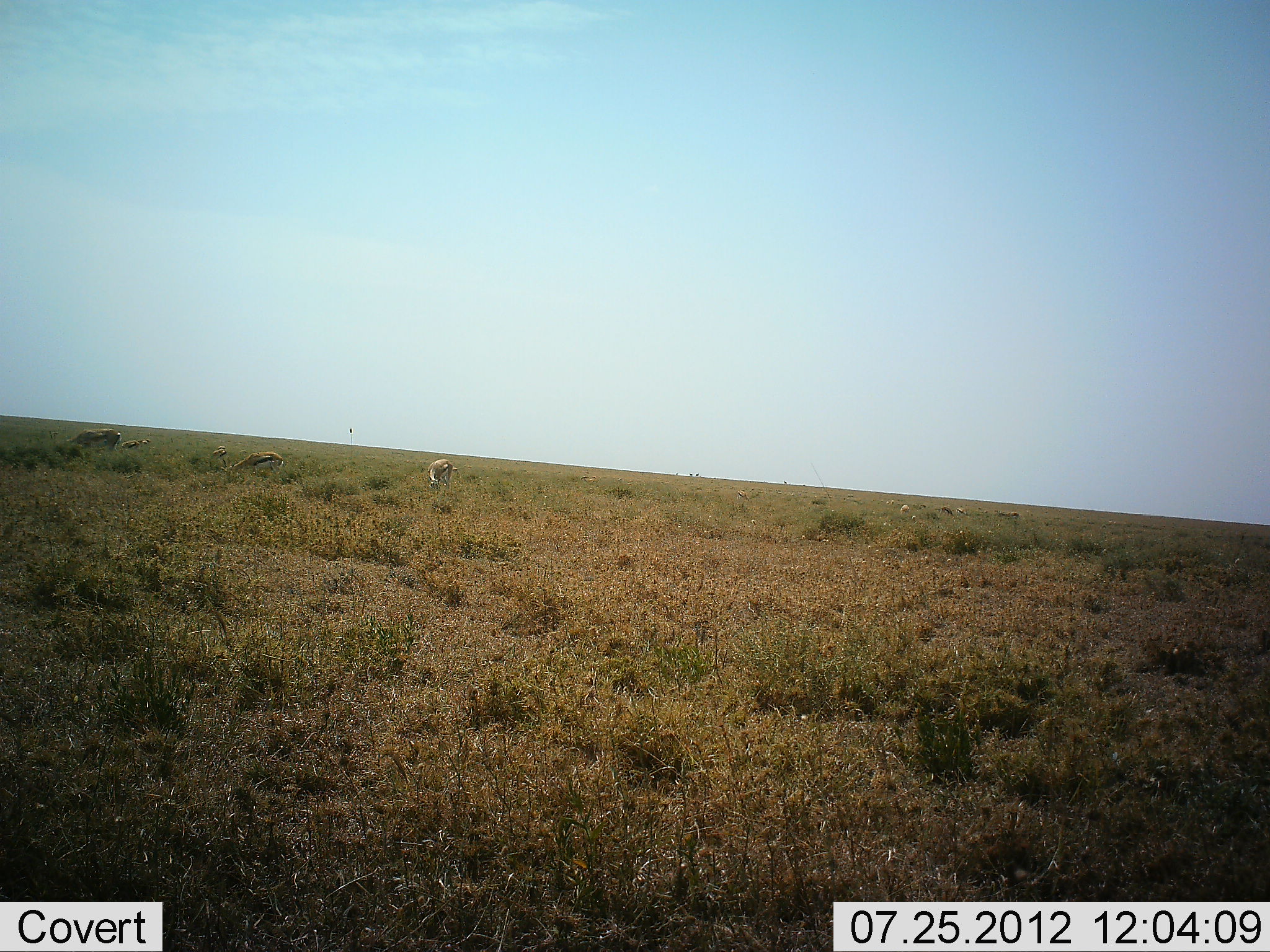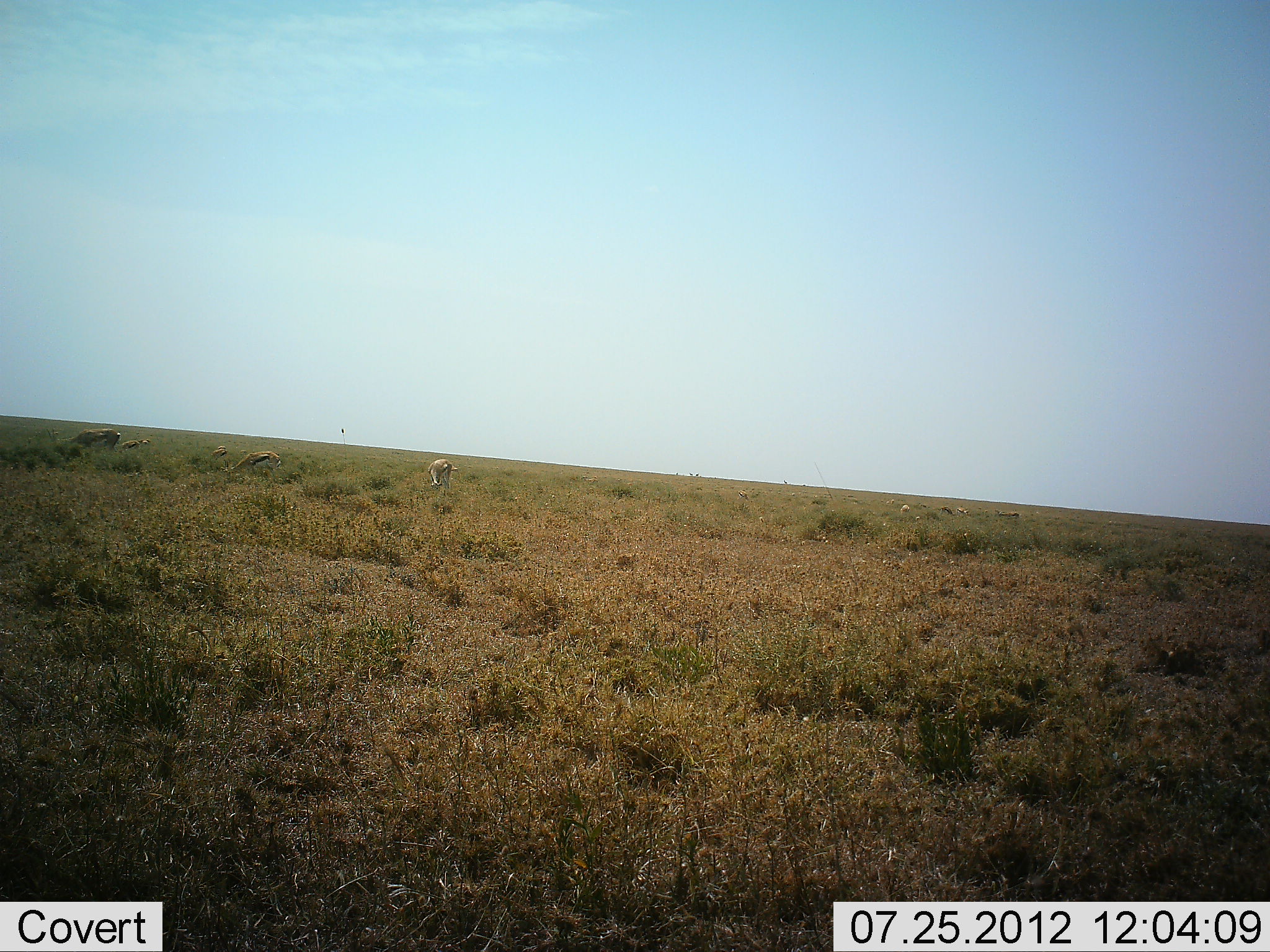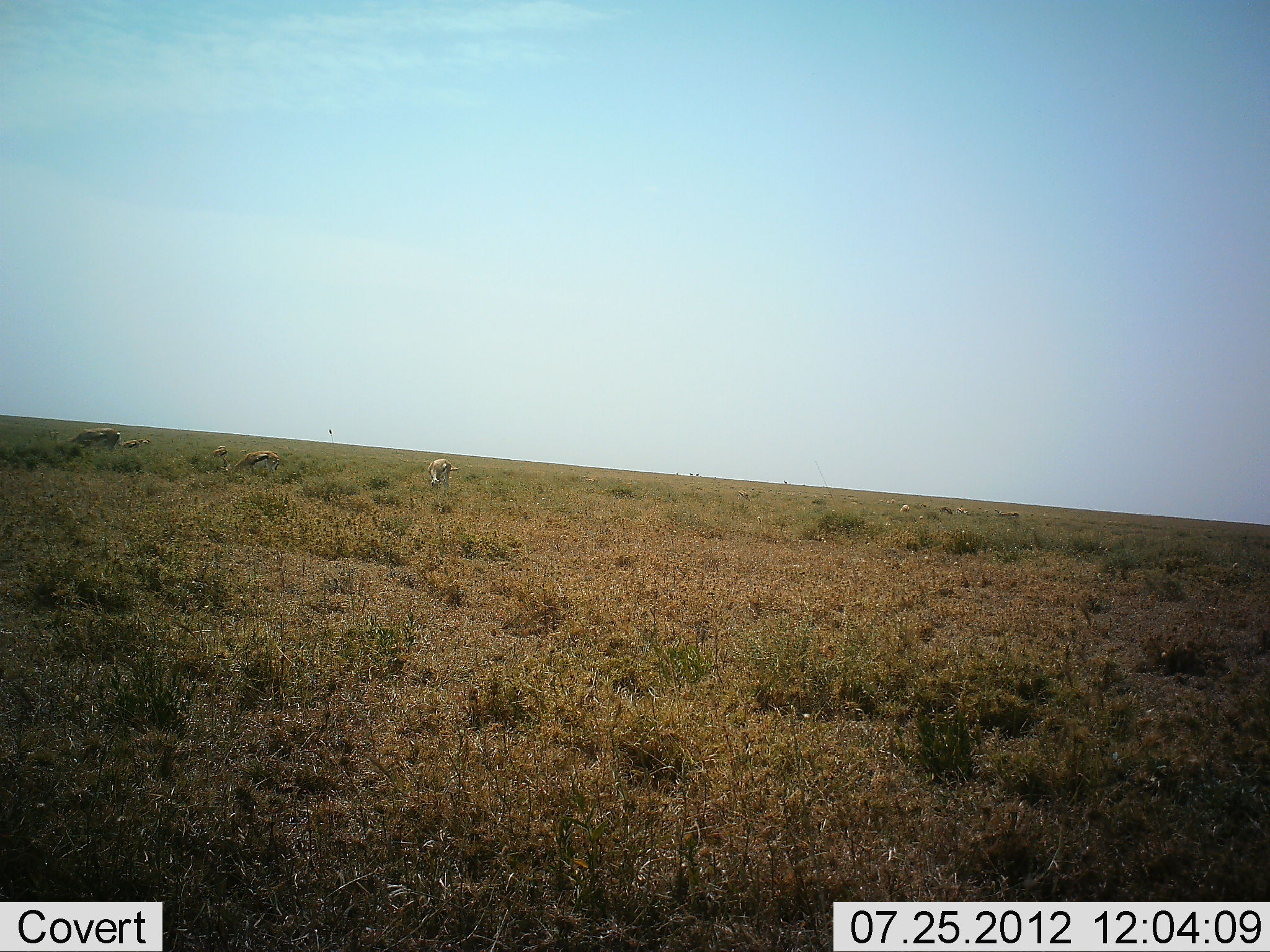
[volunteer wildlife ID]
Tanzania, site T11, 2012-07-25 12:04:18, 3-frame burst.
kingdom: Animalia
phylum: Chordata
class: Mammalia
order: Artiodactyla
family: Bovidae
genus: Eudorcas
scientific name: Eudorcas thomsonii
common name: thomson's gazelle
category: gazellethomsons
Gazellethomsons (thomson's gazelle) (Eudorcas thomsonii), count 5. Behavior (volunteer vote fractions): standing 20%, resting 0%, moving 0%, interacting 0%. Young present (vote fraction): 0%. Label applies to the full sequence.